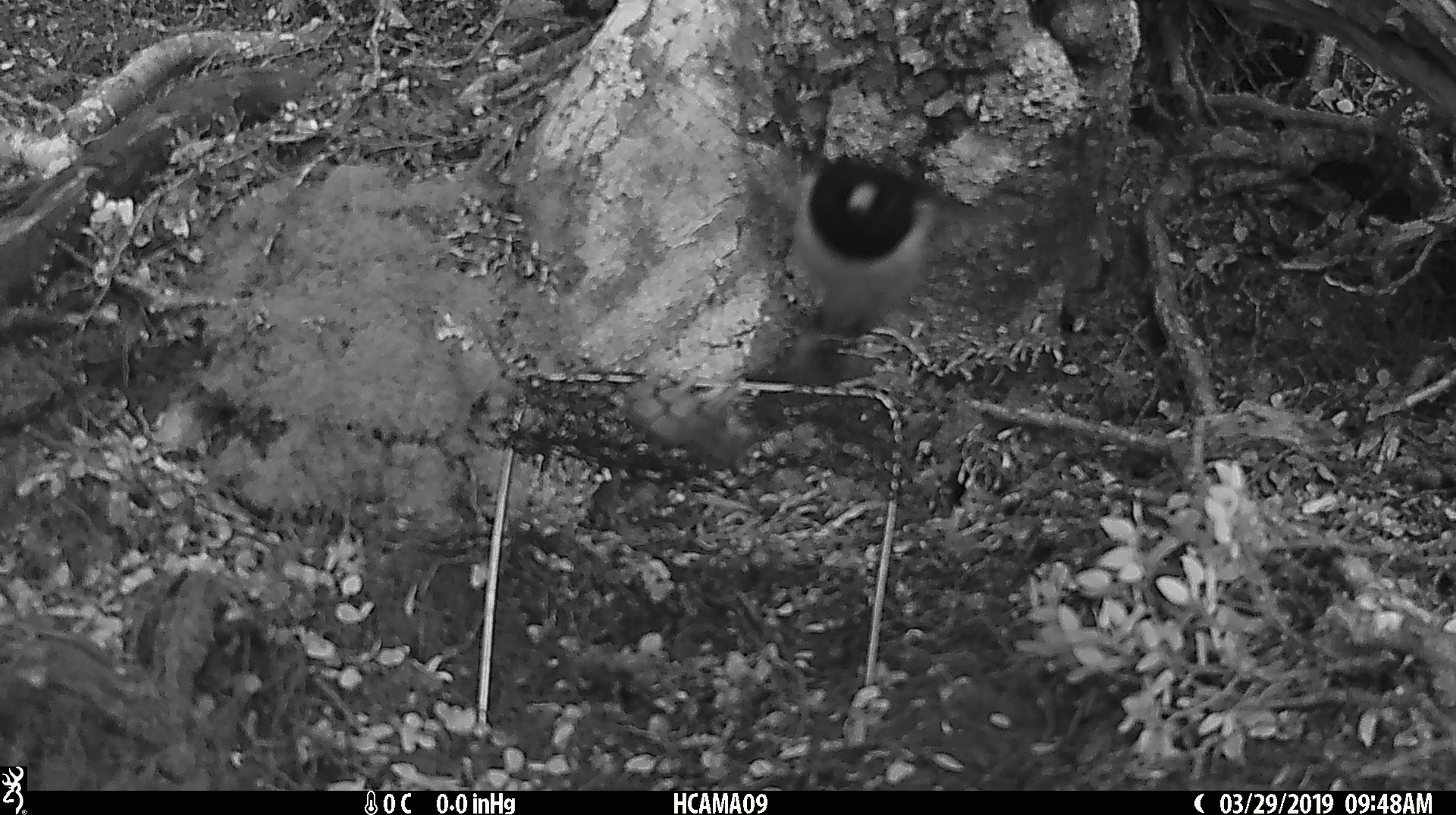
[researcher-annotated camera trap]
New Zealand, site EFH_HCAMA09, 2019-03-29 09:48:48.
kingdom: Animalia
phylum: Chordata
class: Aves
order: Passeriformes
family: Petroicidae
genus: Petroica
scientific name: Petroica macrocephala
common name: tomtit